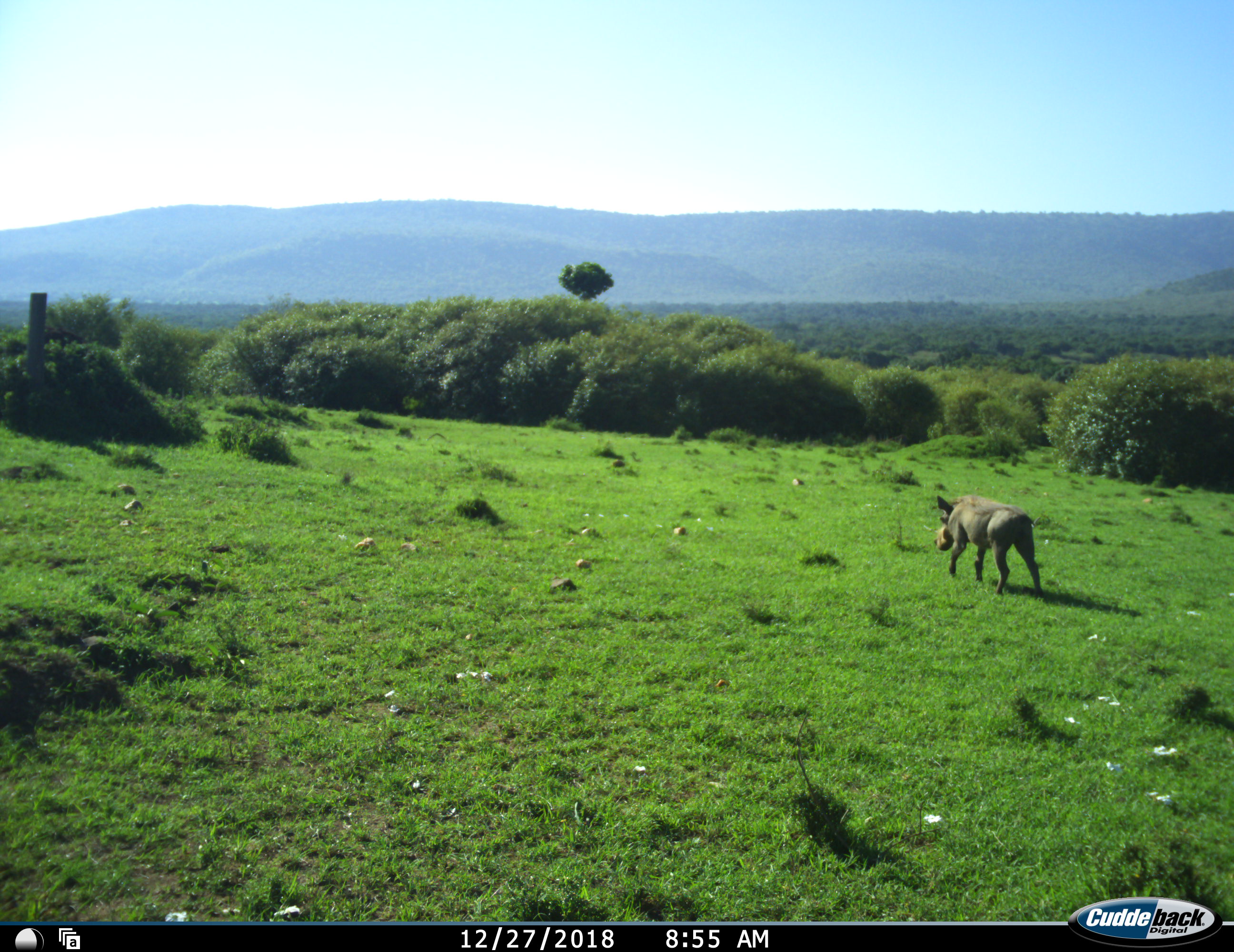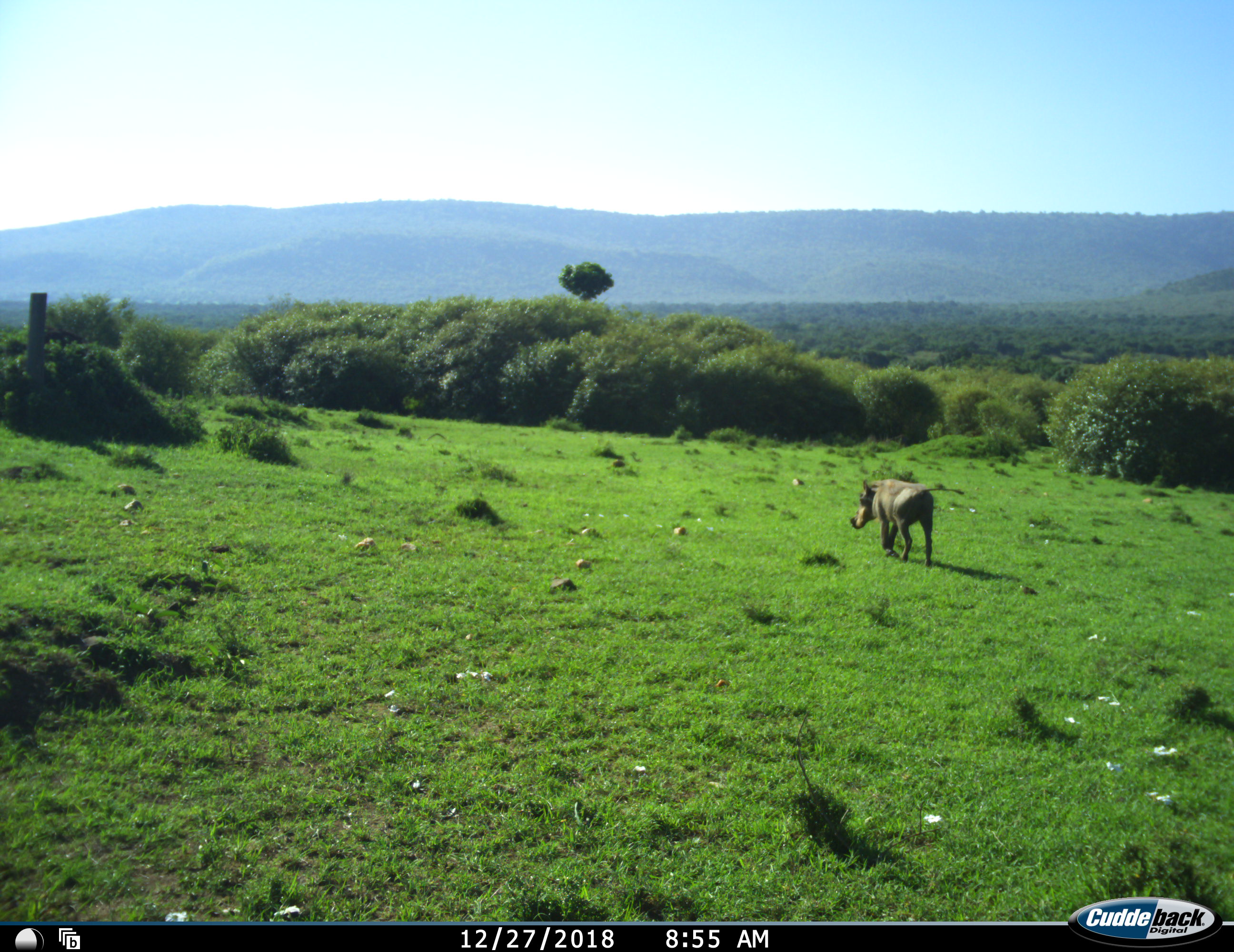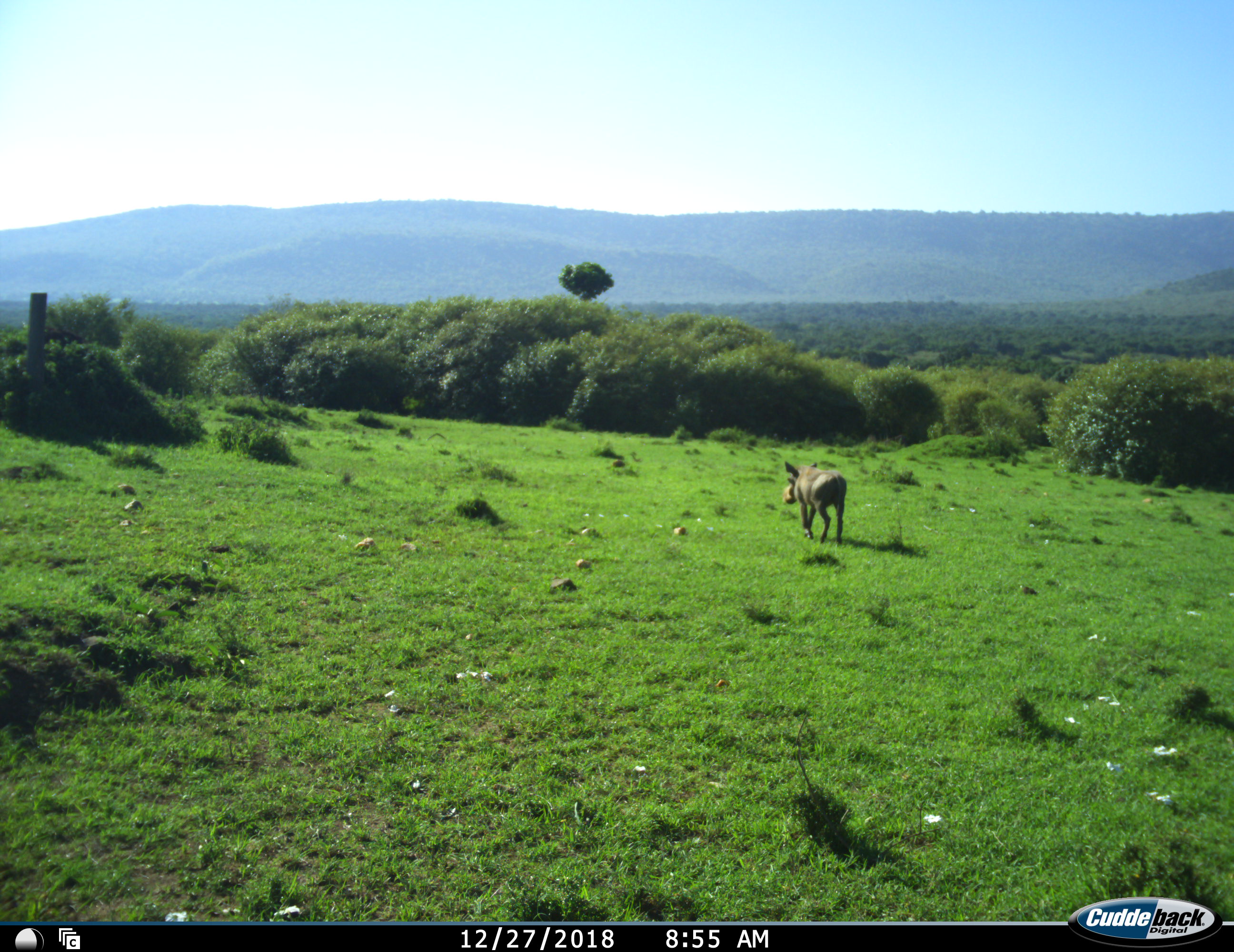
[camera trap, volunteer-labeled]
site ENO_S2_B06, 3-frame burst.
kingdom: Animalia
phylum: Chordata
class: Mammalia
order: Artiodactyla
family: Suidae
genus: Phacochoerus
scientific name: Phacochoerus africanus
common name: warthog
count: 1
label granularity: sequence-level